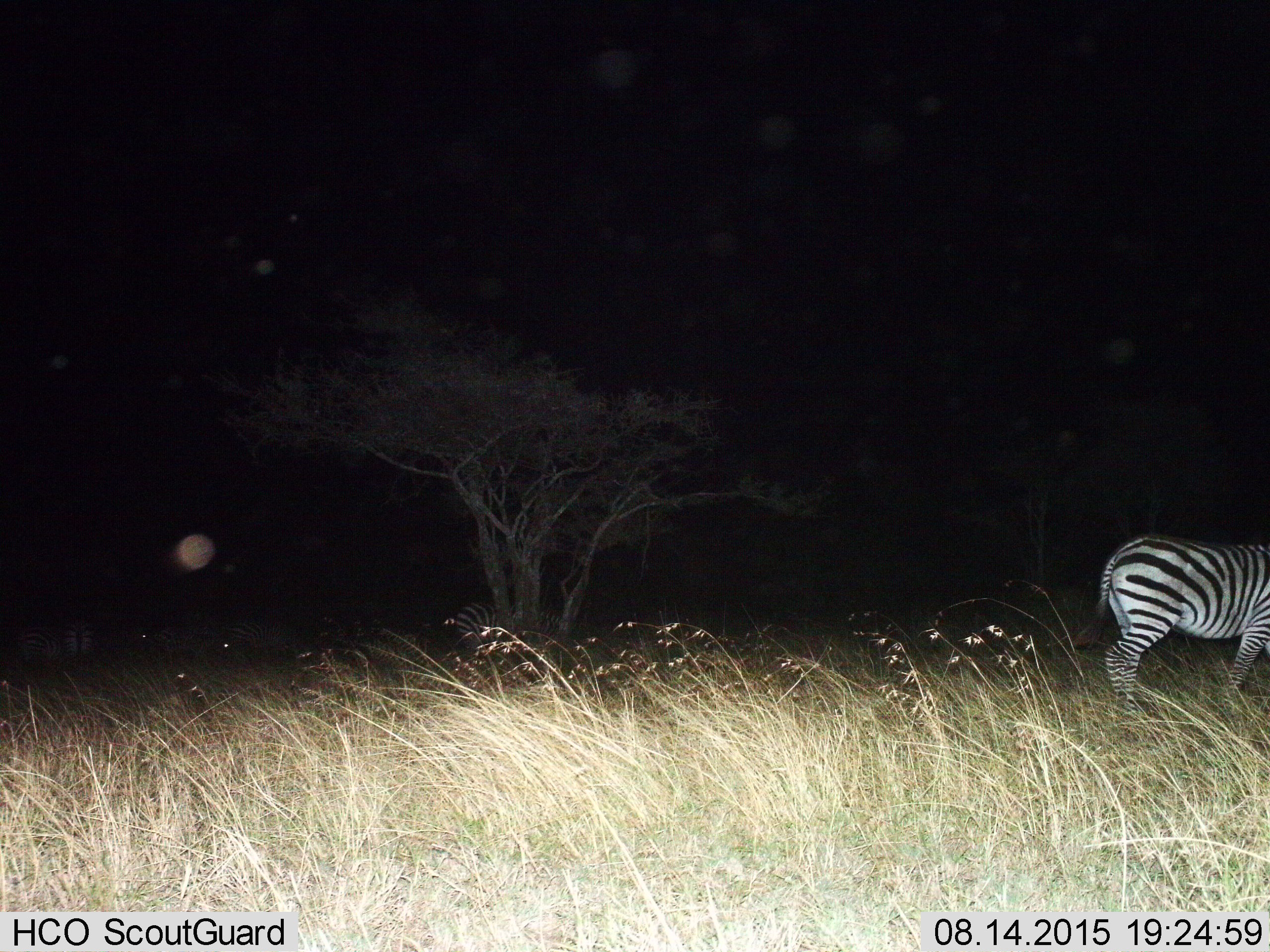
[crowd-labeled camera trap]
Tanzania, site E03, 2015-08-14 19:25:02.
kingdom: Animalia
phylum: Chordata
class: Mammalia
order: Perissodactyla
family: Equidae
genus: Equus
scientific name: Equus quagga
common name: plains zebra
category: zebra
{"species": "zebra (plains zebra) (Equus quagga)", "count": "1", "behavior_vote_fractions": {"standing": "83%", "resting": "0%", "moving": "33%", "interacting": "0%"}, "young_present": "0%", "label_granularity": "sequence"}